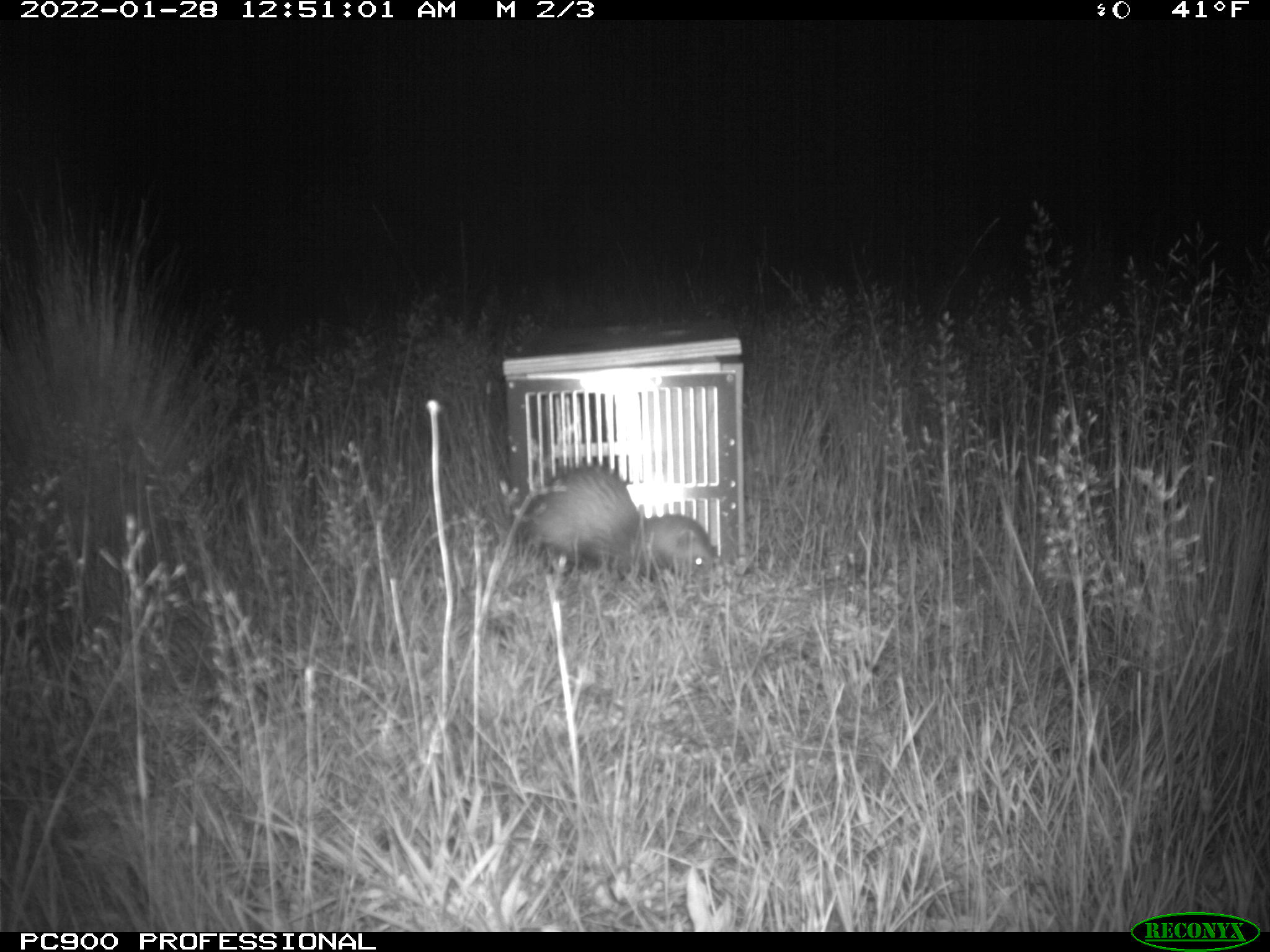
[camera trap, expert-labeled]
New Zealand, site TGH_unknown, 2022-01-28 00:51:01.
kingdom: Animalia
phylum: Chordata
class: Mammalia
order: Carnivora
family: Mustelidae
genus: Mustela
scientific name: Mustela furo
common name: ferret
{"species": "ferret (Mustela furo)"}